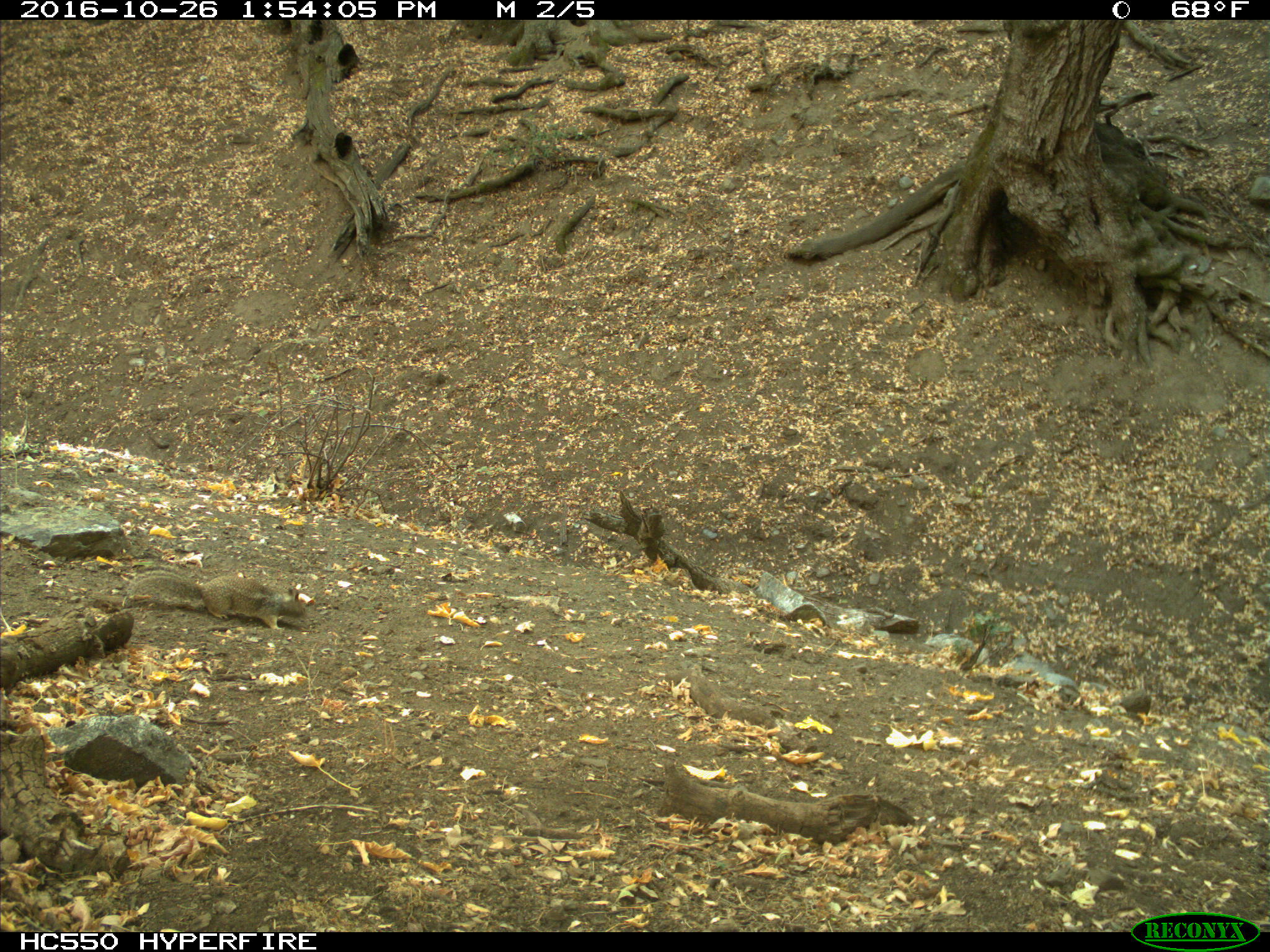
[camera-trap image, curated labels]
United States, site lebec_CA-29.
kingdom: Animalia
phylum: Chordata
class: Mammalia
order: Rodentia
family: Sciuridae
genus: Otospermophilus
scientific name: Otospermophilus beecheyi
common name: california ground squirrel